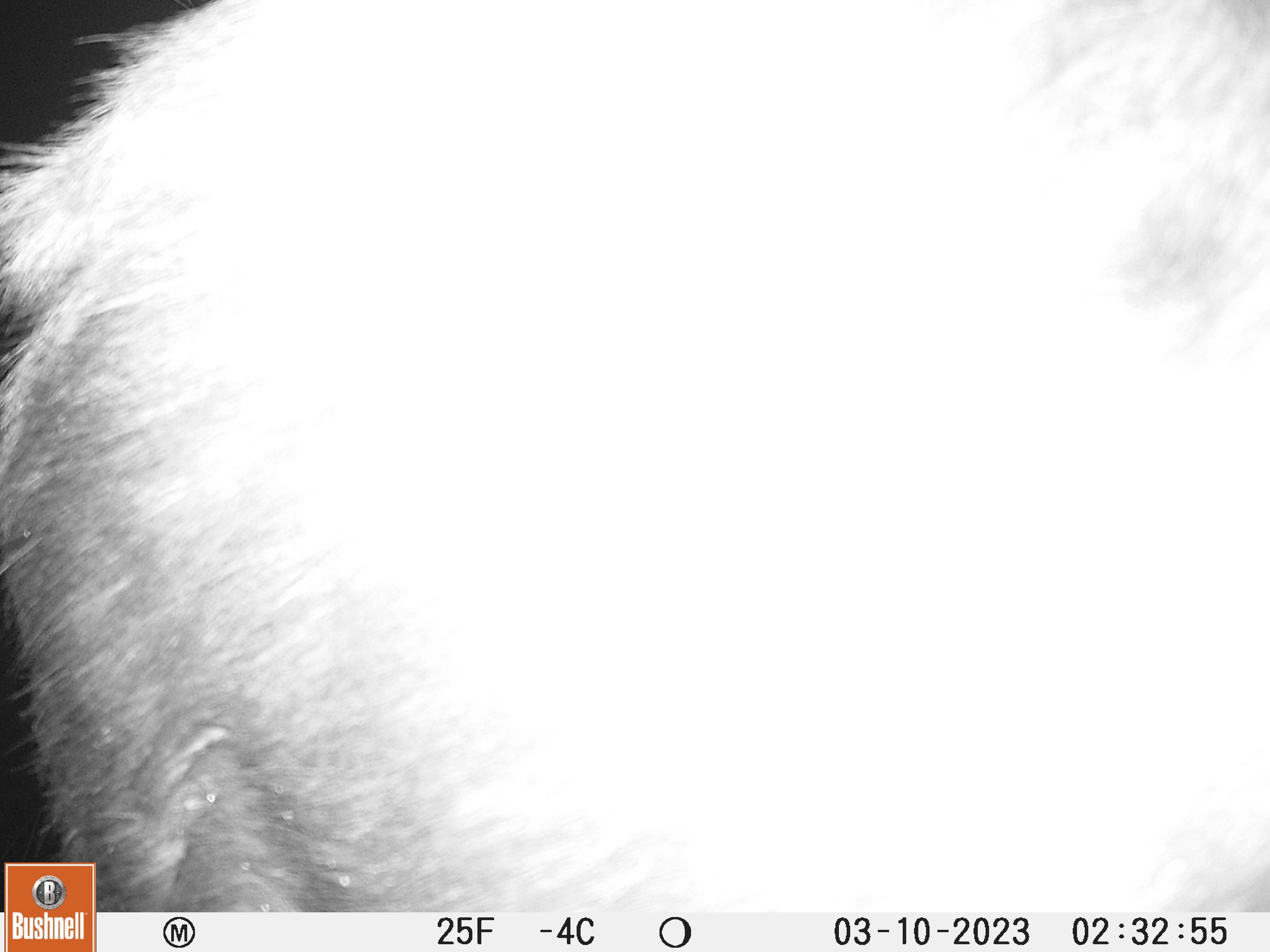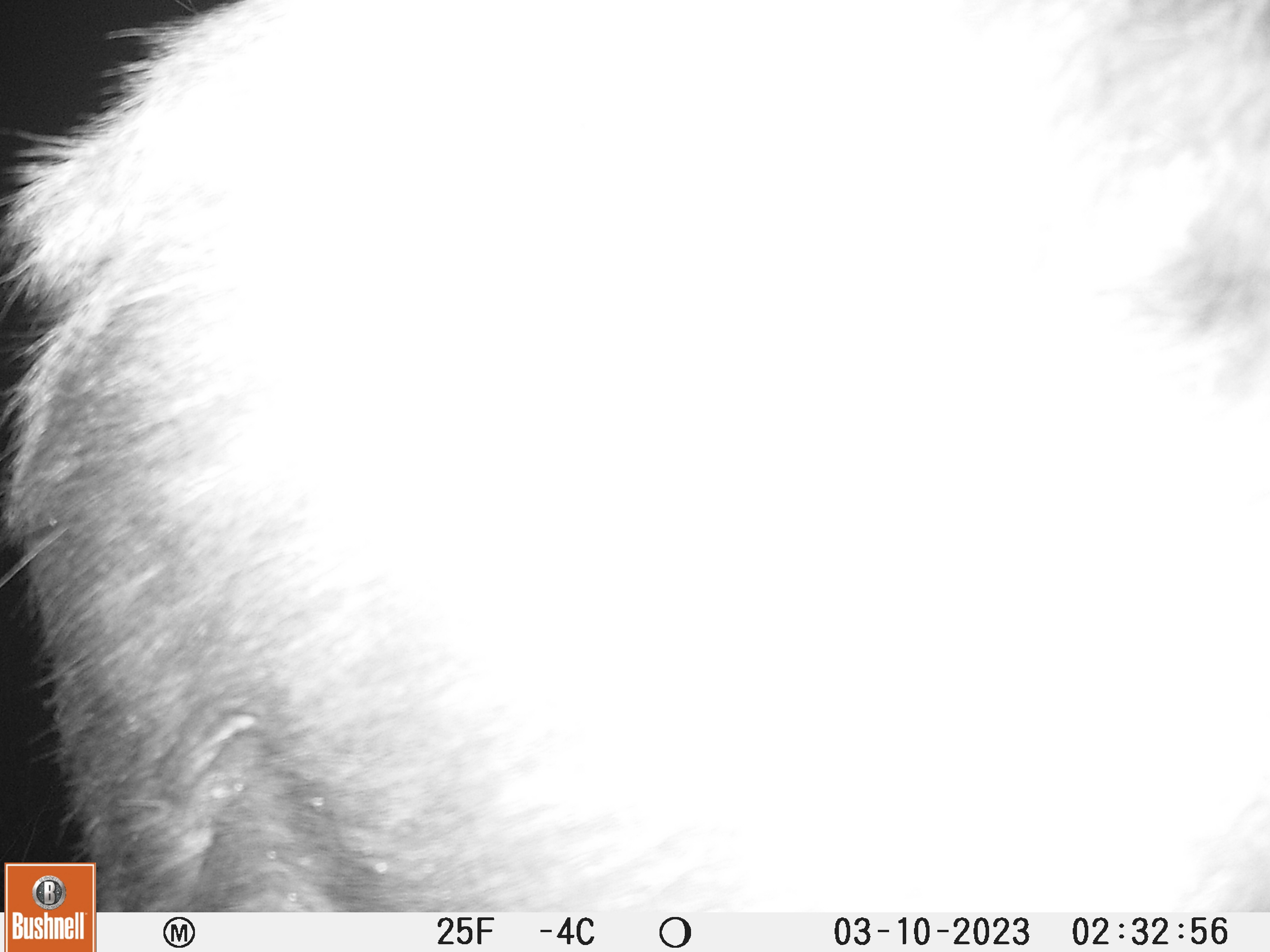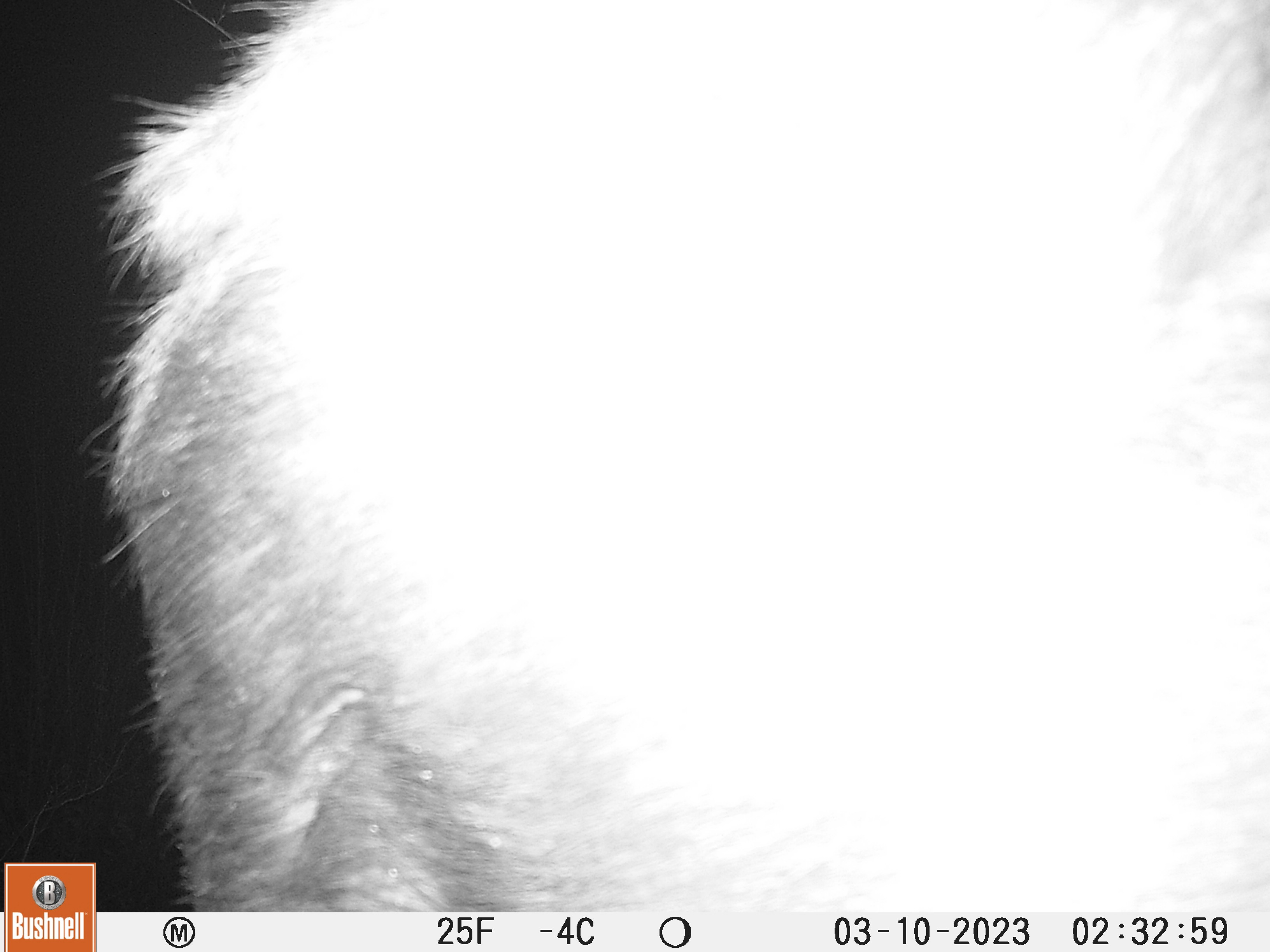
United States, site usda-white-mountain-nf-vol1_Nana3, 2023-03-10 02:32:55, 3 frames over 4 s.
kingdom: Animalia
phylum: Chordata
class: Mammalia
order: Artiodactyla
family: Cervidae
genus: Alces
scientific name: Alces alces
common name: moose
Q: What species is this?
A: Moose (Alces alces).